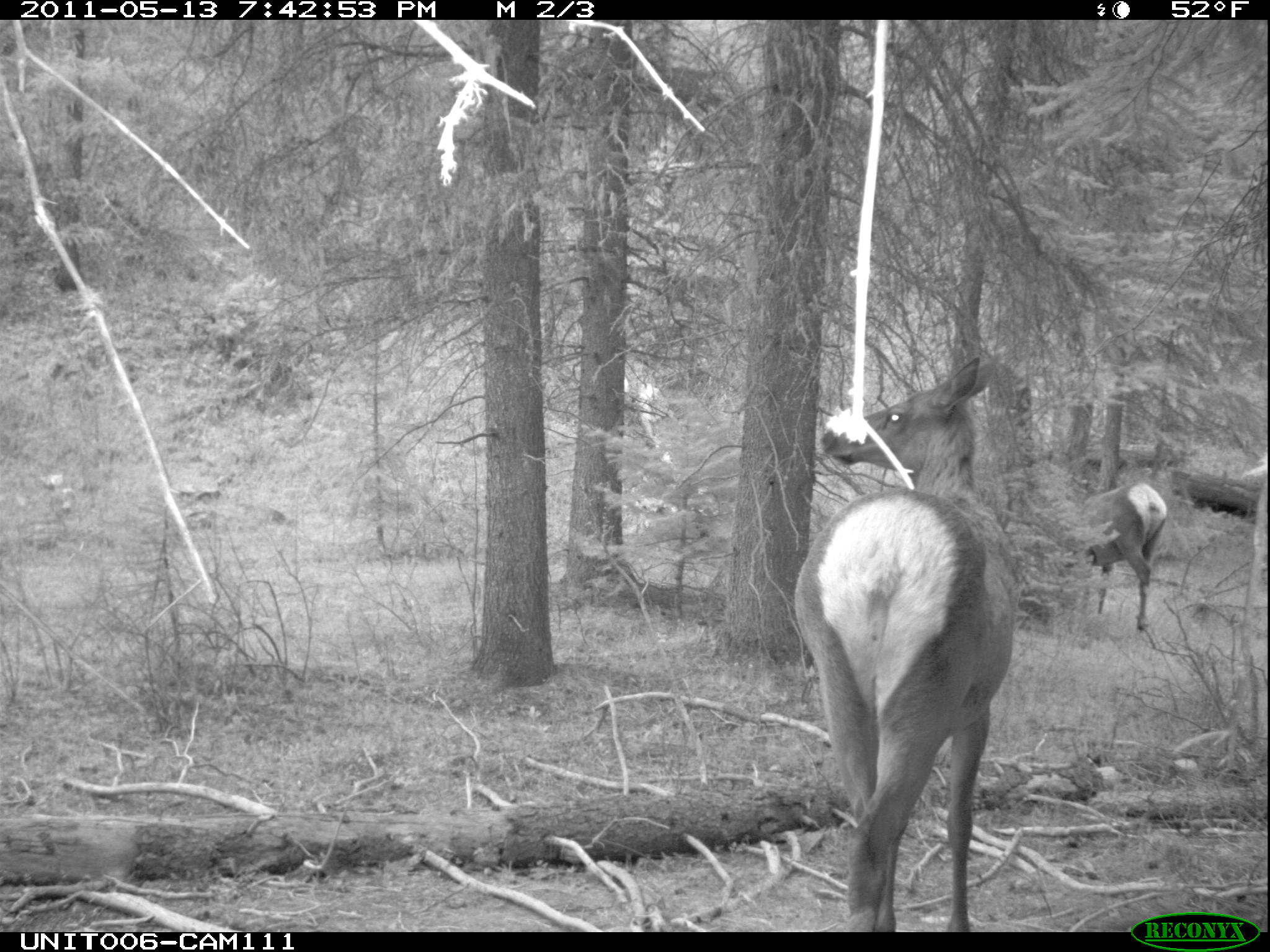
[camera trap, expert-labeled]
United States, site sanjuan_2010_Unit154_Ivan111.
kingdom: Animalia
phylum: Chordata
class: Mammalia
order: Artiodactyla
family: Cervidae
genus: Cervus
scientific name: Cervus elaphus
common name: red deer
Cervus elaphus (red deer).